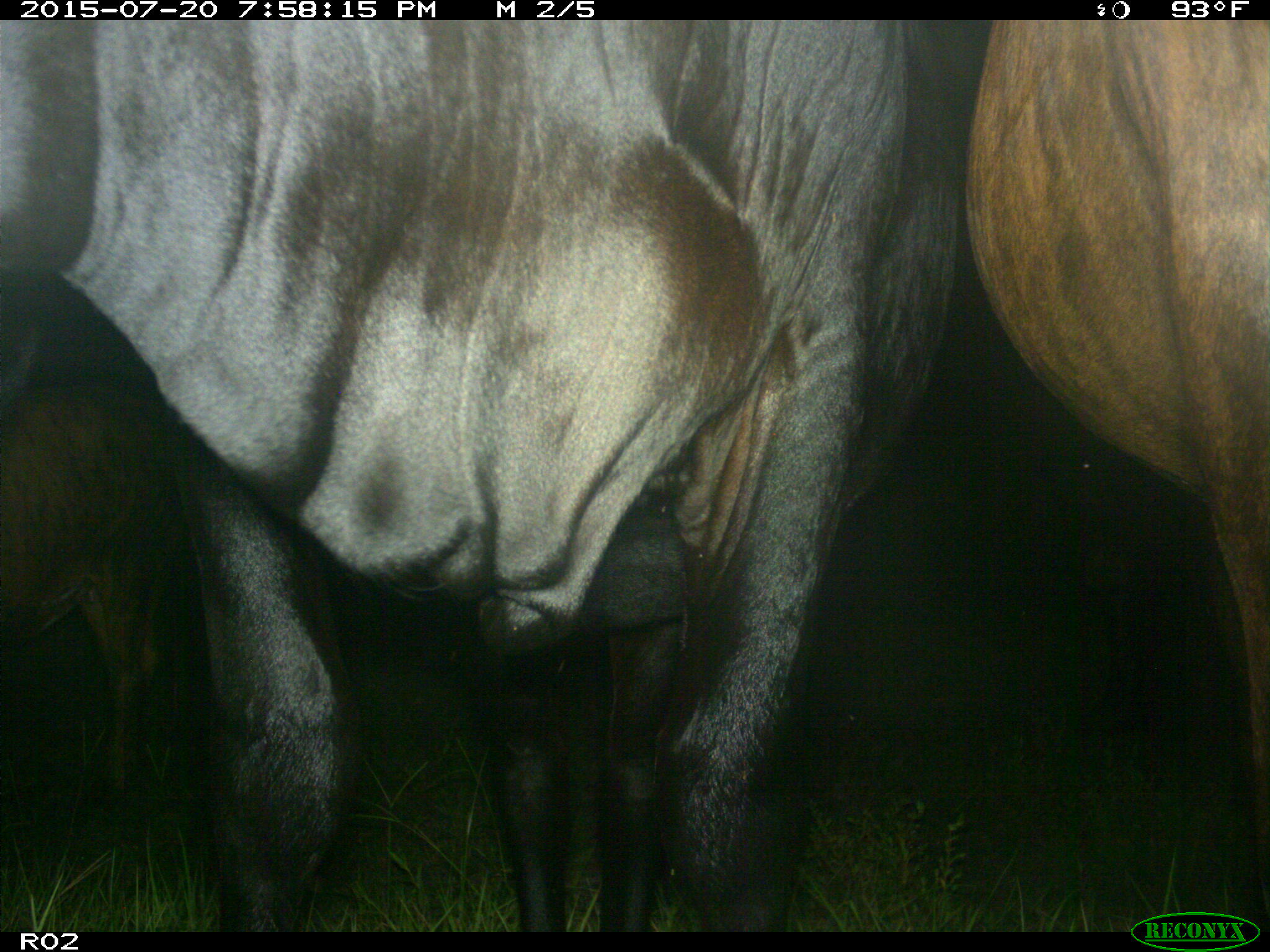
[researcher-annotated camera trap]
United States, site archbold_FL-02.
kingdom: Animalia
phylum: Chordata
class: Mammalia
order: Artiodactyla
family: Bovidae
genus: Bos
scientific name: Bos taurus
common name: domestic cow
Bos taurus (domestic cow).